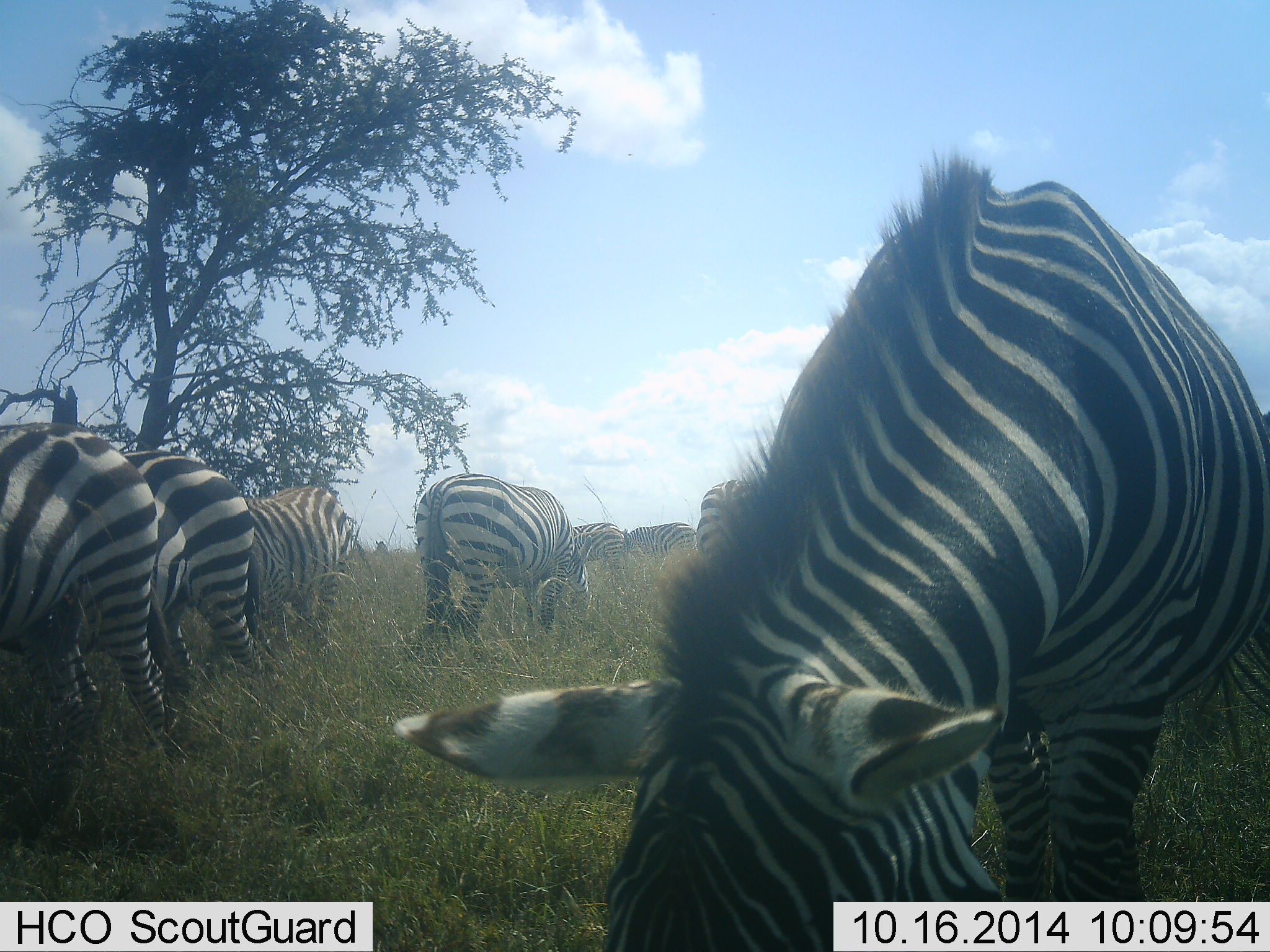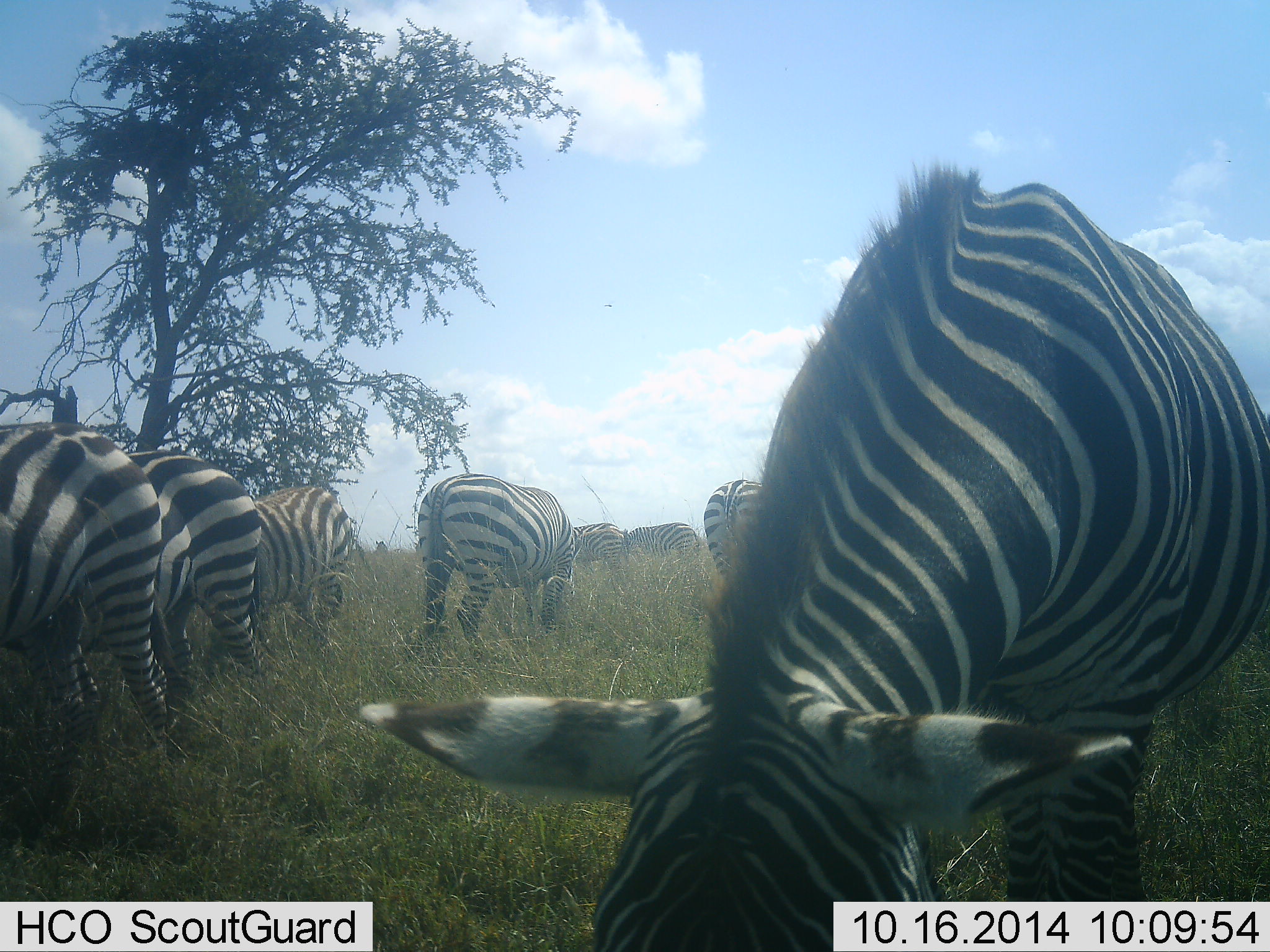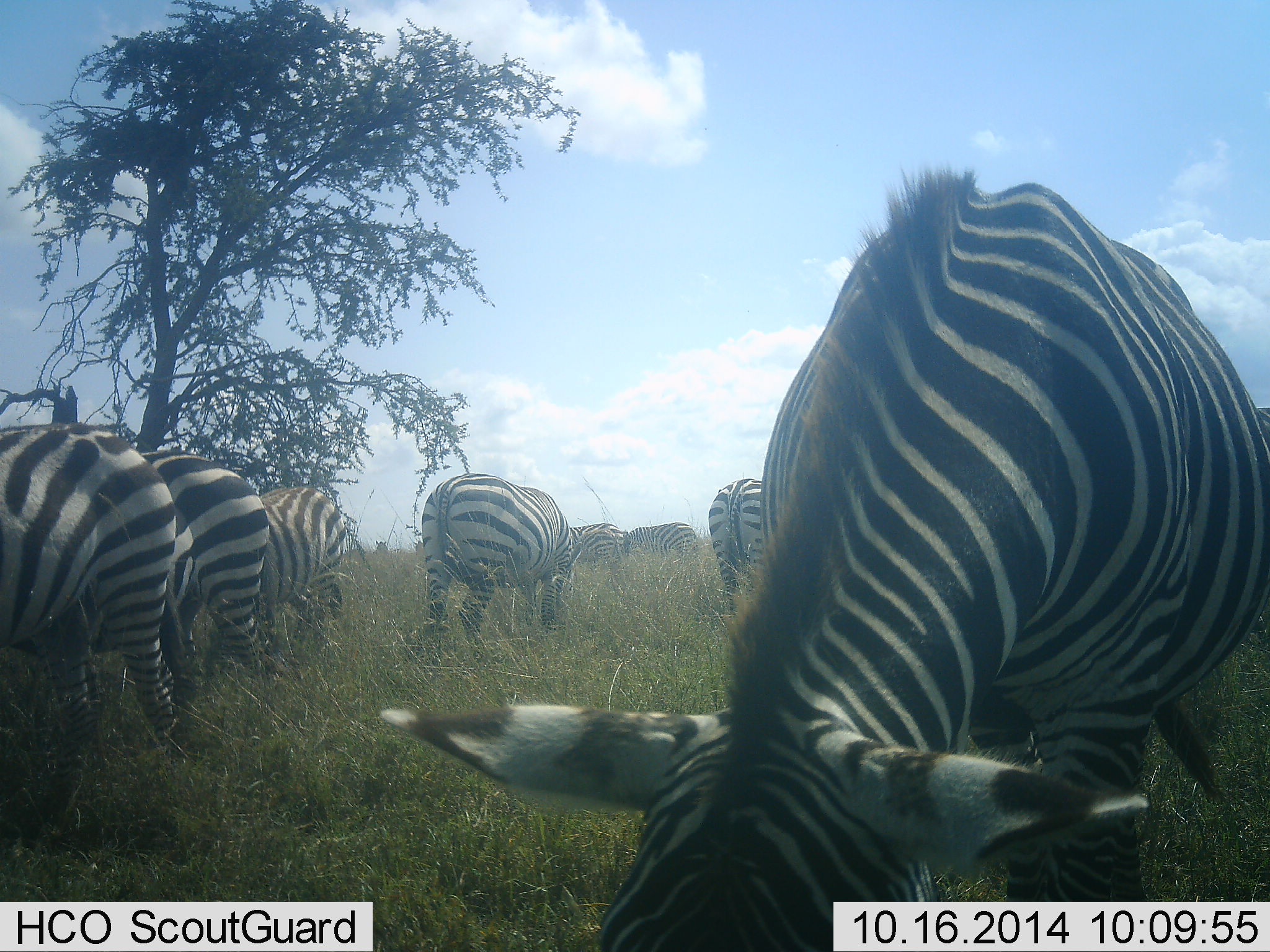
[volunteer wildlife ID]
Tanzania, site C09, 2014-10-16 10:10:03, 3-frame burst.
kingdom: Animalia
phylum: Chordata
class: Mammalia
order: Perissodactyla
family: Equidae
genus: Equus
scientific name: Equus quagga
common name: plains zebra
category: zebra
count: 8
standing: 20%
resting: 0%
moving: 0%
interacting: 10%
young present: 0%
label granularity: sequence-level